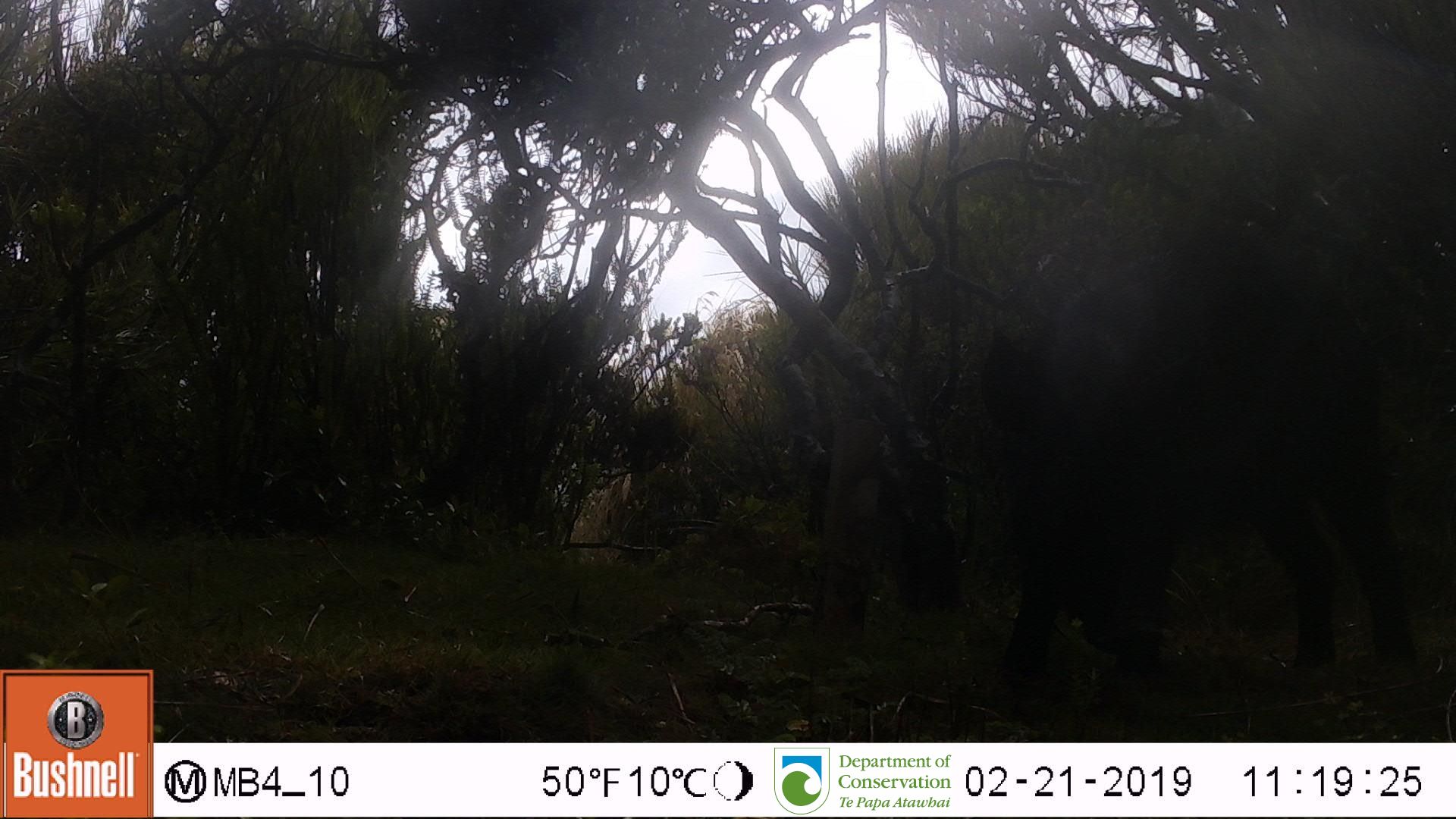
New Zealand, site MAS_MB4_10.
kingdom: Animalia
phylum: Chordata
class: Mammalia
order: Artiodactyla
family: Suidae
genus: Sus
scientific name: Sus scrofa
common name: pig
Pig (Sus scrofa).